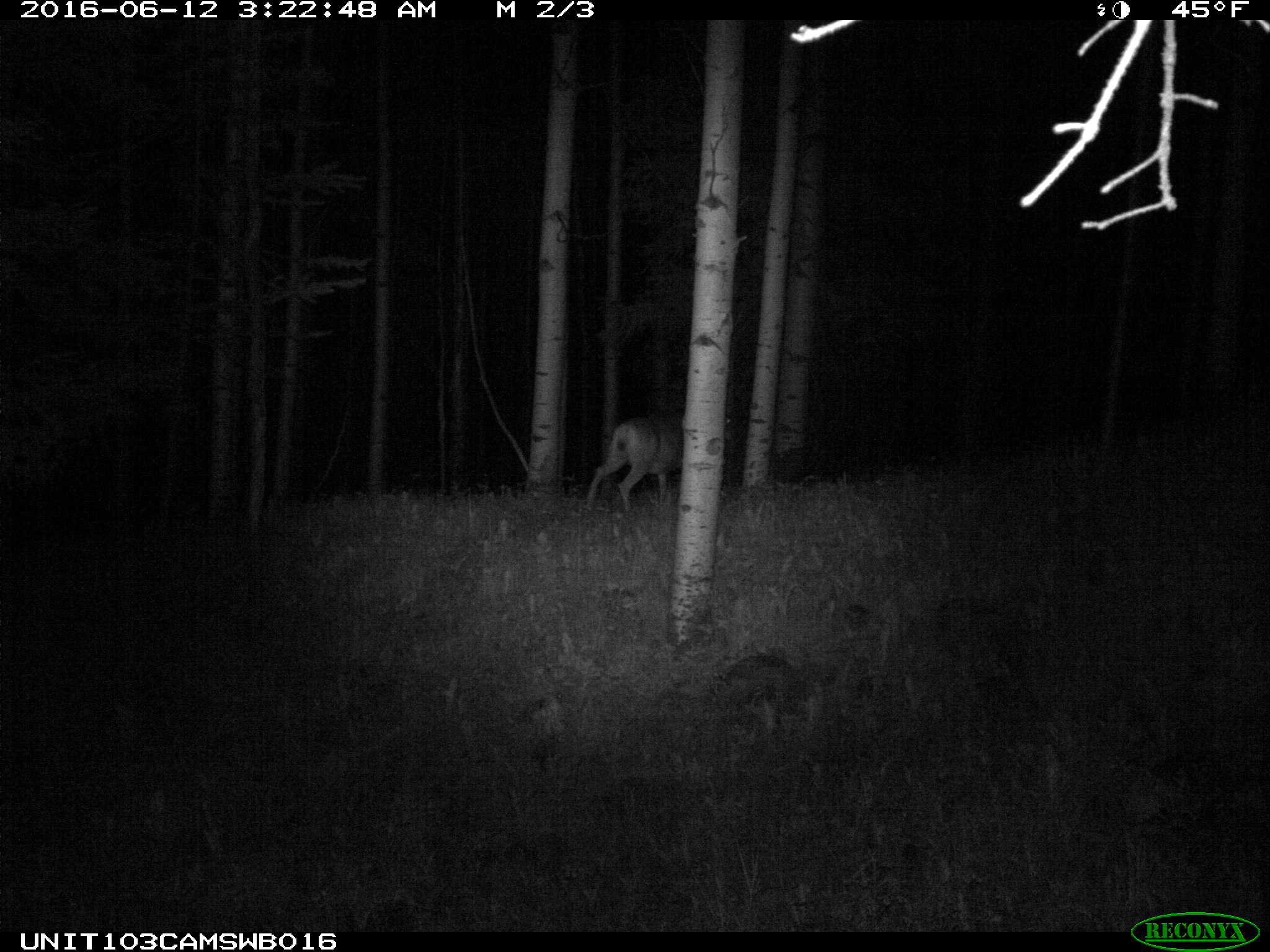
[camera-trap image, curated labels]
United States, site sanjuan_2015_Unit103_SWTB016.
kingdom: Animalia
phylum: Chordata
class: Mammalia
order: Artiodactyla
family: Cervidae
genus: Odocoileus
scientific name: Odocoileus hemionus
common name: mule deer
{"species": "Odocoileus hemionus (mule deer)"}